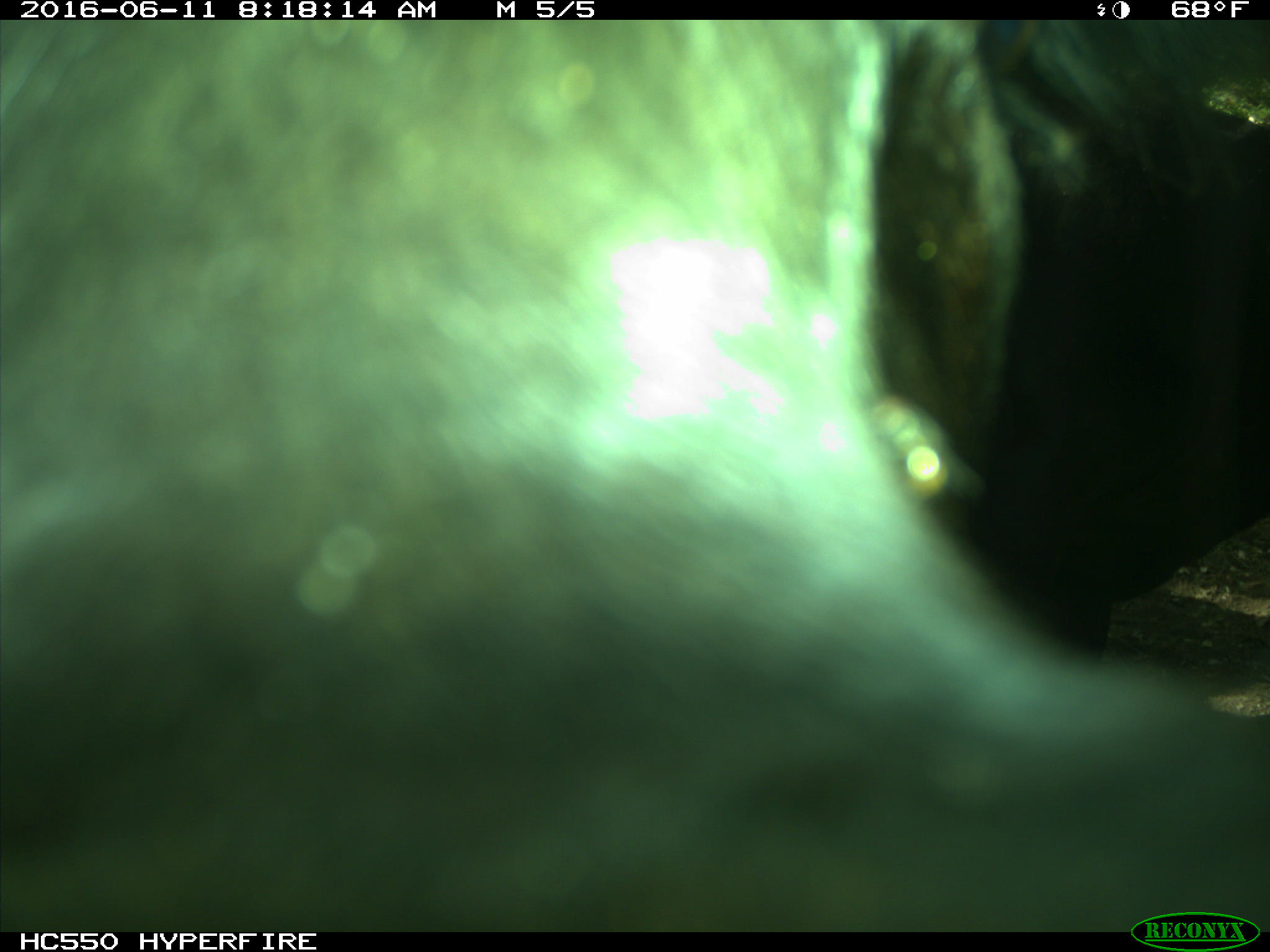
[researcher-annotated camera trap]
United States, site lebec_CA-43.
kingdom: Animalia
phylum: Chordata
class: Mammalia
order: Artiodactyla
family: Bovidae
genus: Bos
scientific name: Bos taurus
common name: domestic cow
Bos taurus (domestic cow).